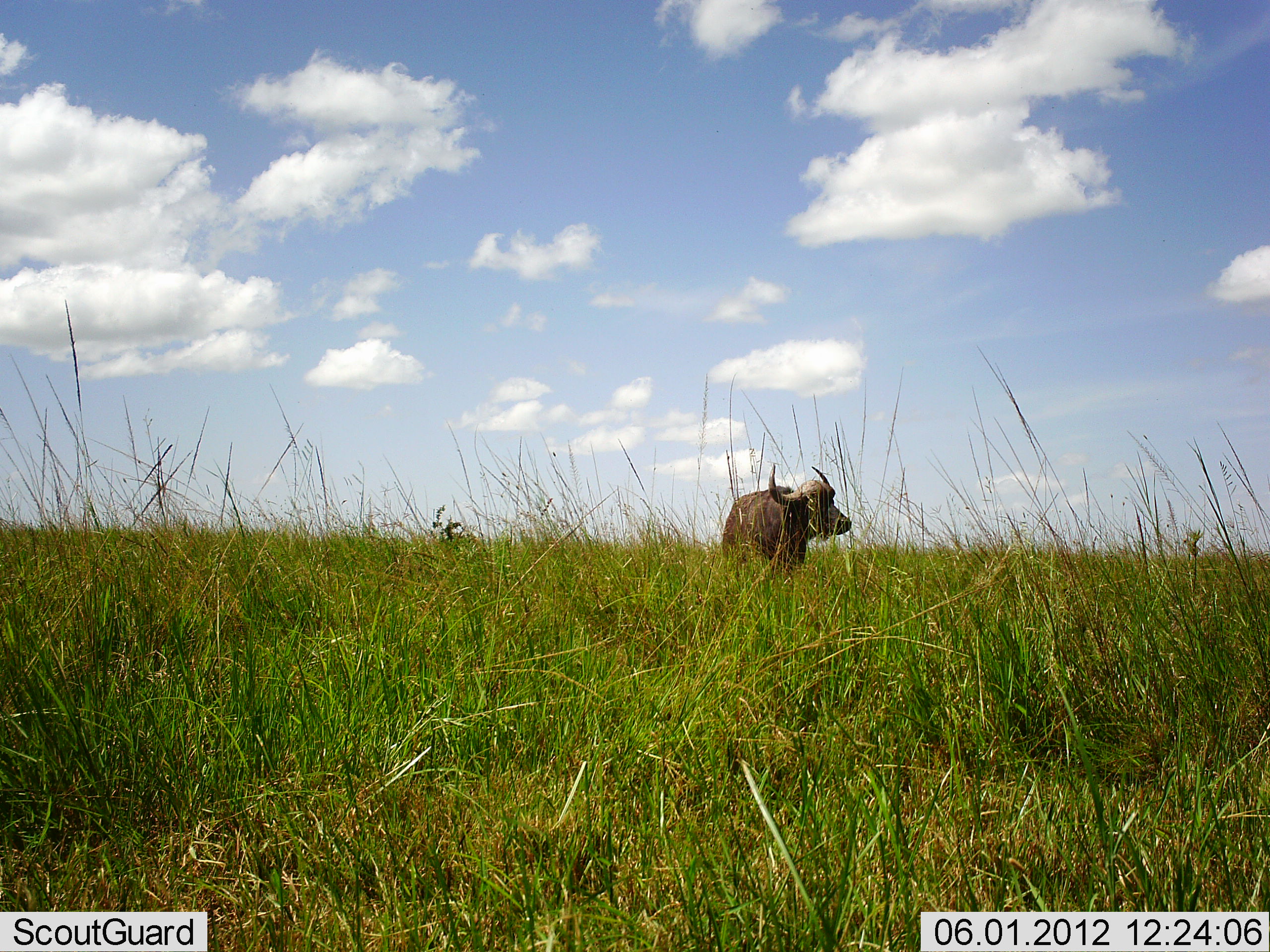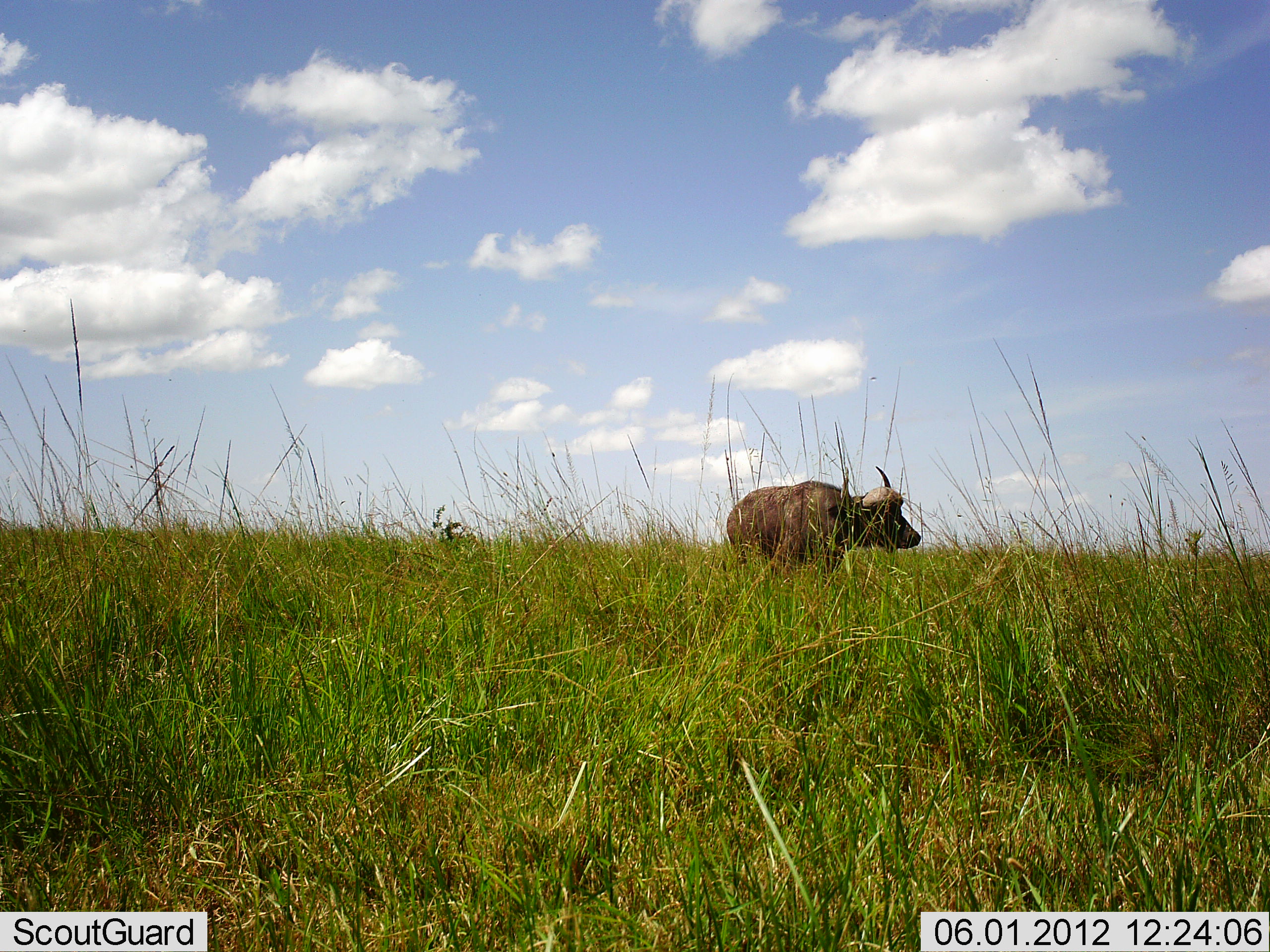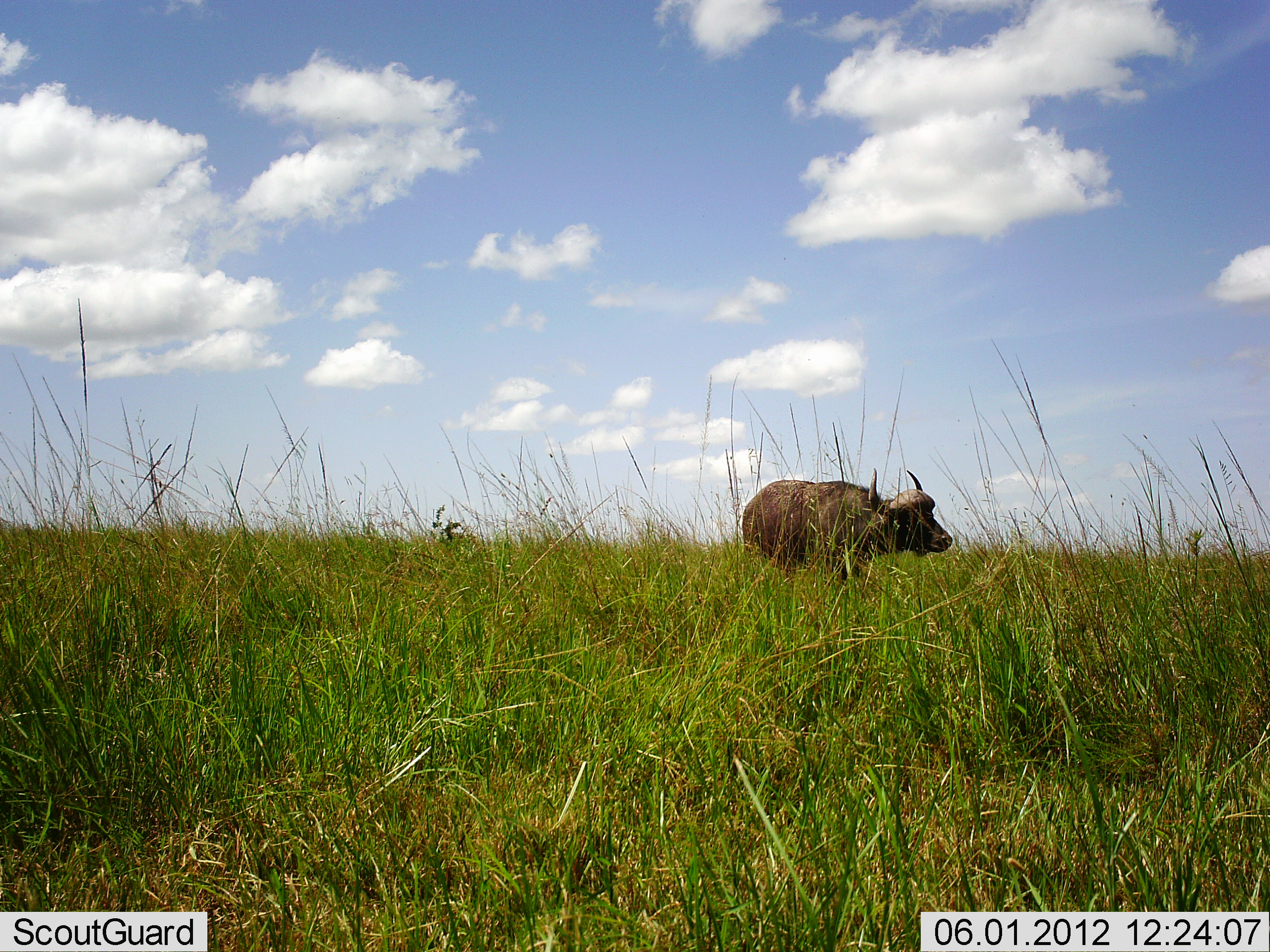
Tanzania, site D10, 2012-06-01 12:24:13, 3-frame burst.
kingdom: Animalia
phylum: Chordata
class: Mammalia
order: Artiodactyla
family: Bovidae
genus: Syncerus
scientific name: Syncerus caffer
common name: cape buffalo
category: buffalo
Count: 1.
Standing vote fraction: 10%.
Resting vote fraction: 0%.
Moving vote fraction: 90%.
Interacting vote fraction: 0%.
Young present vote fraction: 0%.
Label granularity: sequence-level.